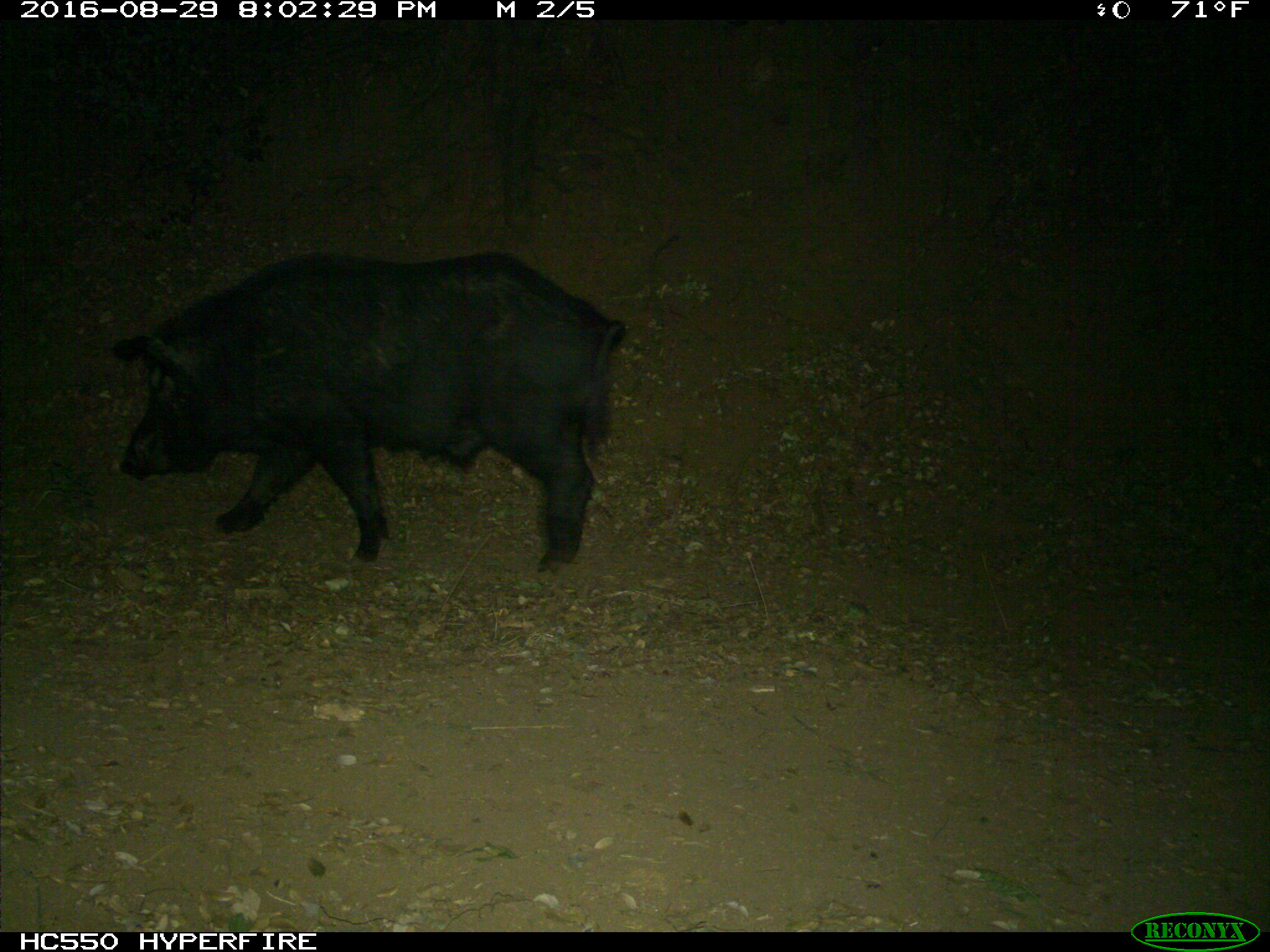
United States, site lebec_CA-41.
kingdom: Animalia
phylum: Chordata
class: Mammalia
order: Artiodactyla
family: Suidae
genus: Sus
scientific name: Sus scrofa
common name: wild boar